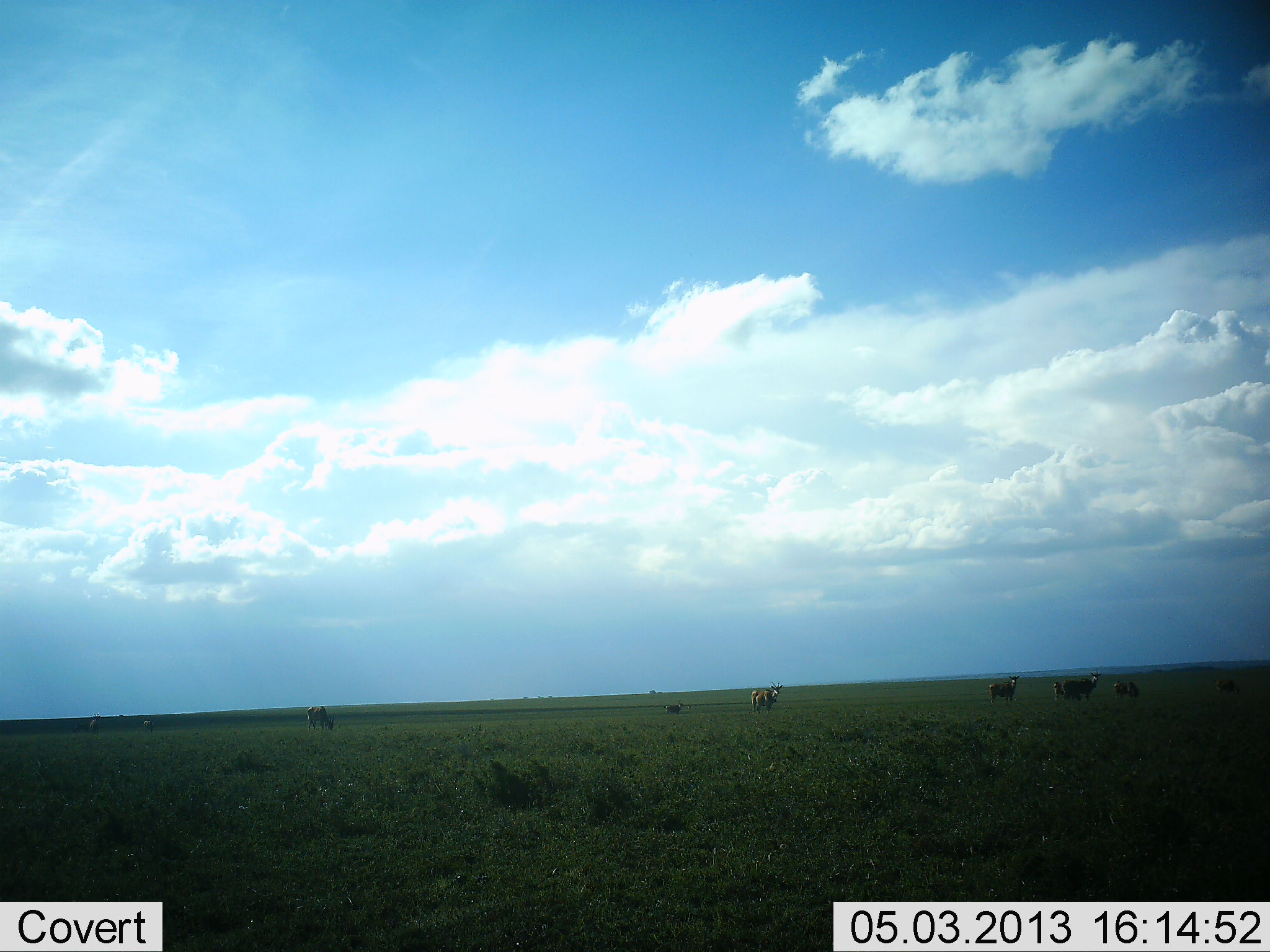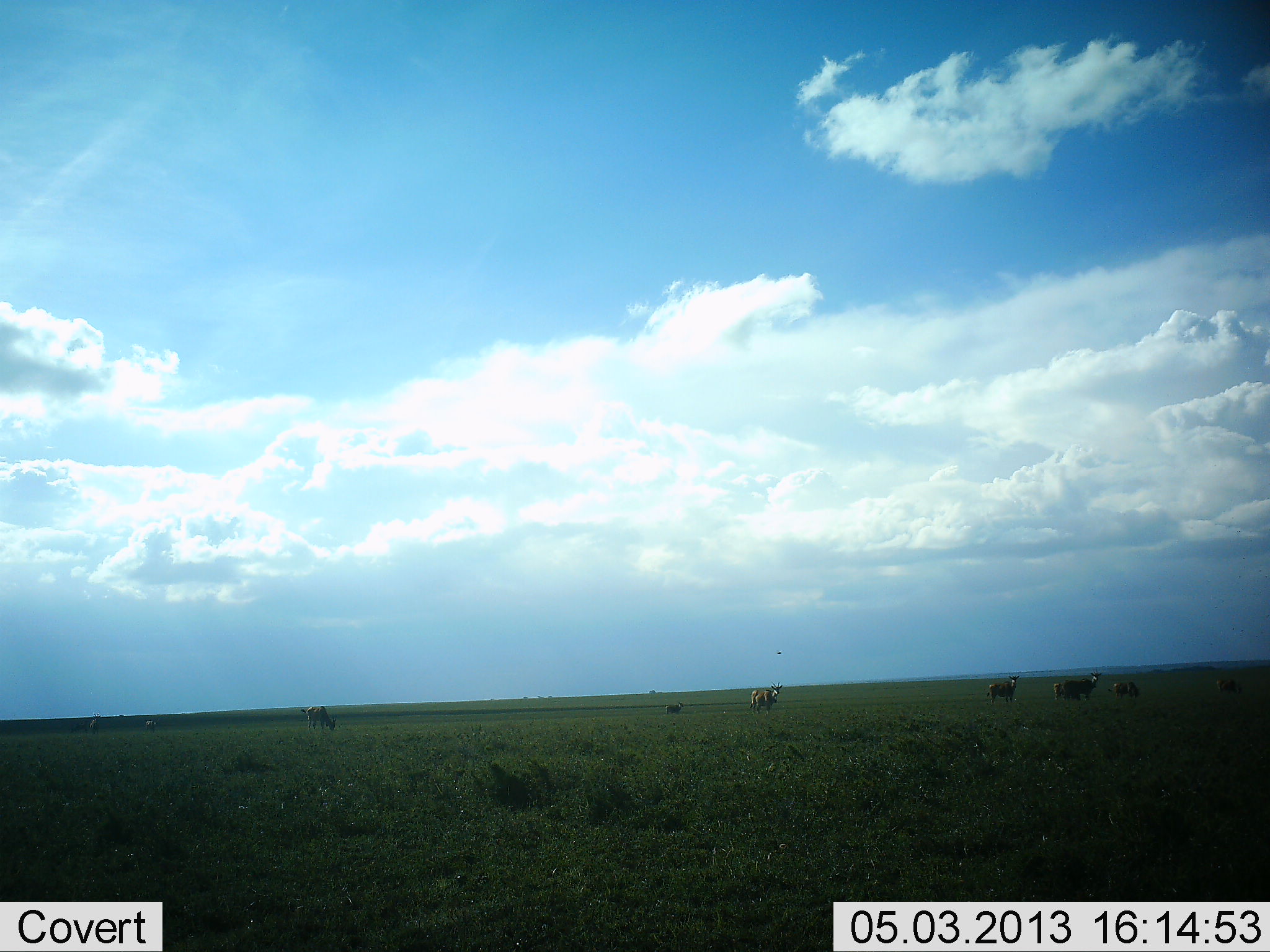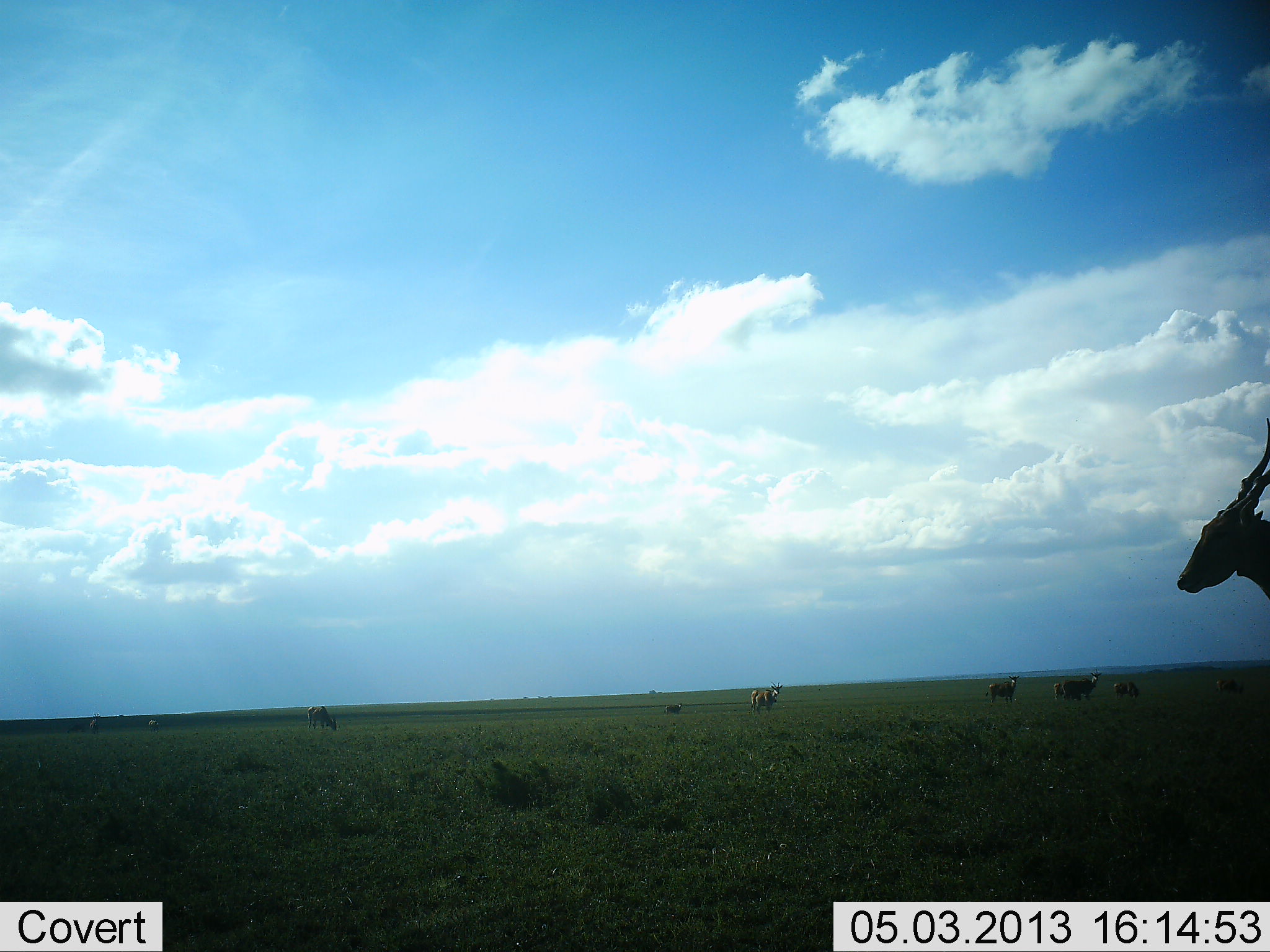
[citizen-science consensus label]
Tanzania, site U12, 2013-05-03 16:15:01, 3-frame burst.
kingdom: Animalia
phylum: Chordata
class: Mammalia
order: Artiodactyla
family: Bovidae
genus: Tragelaphus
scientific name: Tragelaphus oryx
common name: eland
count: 1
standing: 38%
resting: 0%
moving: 75%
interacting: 0%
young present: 0%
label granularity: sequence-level